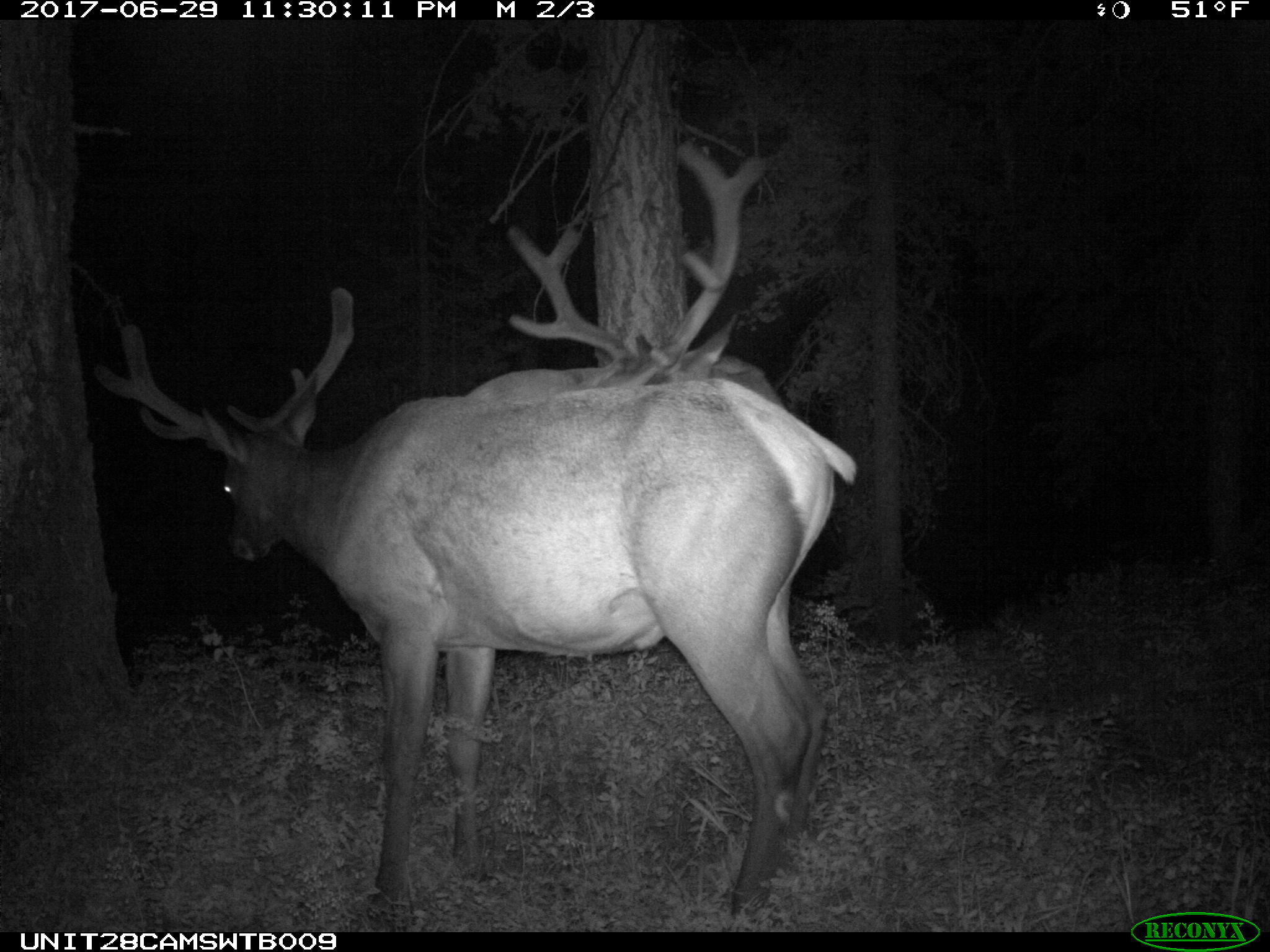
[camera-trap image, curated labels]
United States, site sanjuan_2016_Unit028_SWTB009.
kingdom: Animalia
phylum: Chordata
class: Mammalia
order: Artiodactyla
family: Cervidae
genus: Cervus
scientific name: Cervus elaphus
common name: red deer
Cervus elaphus (red deer).